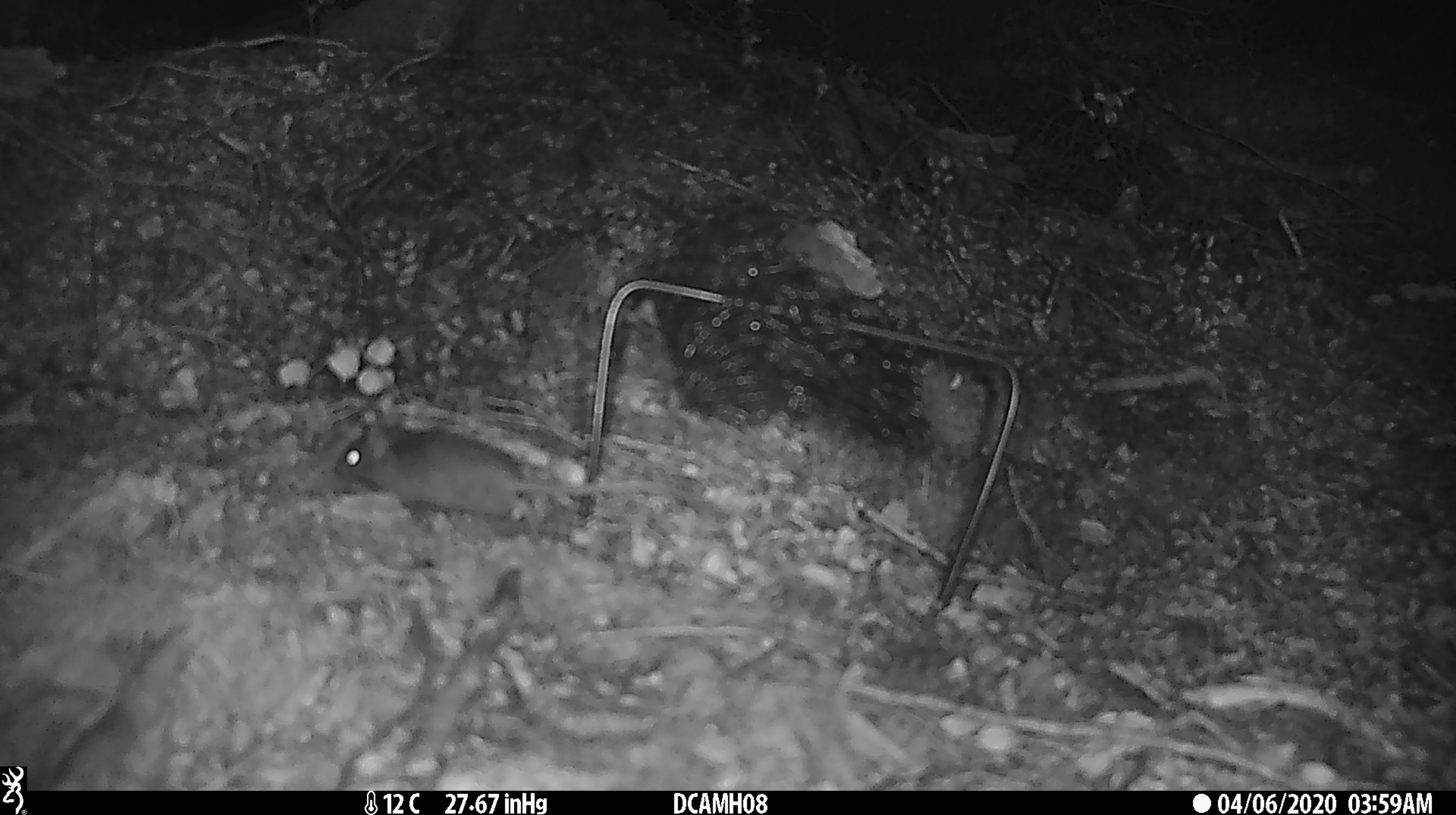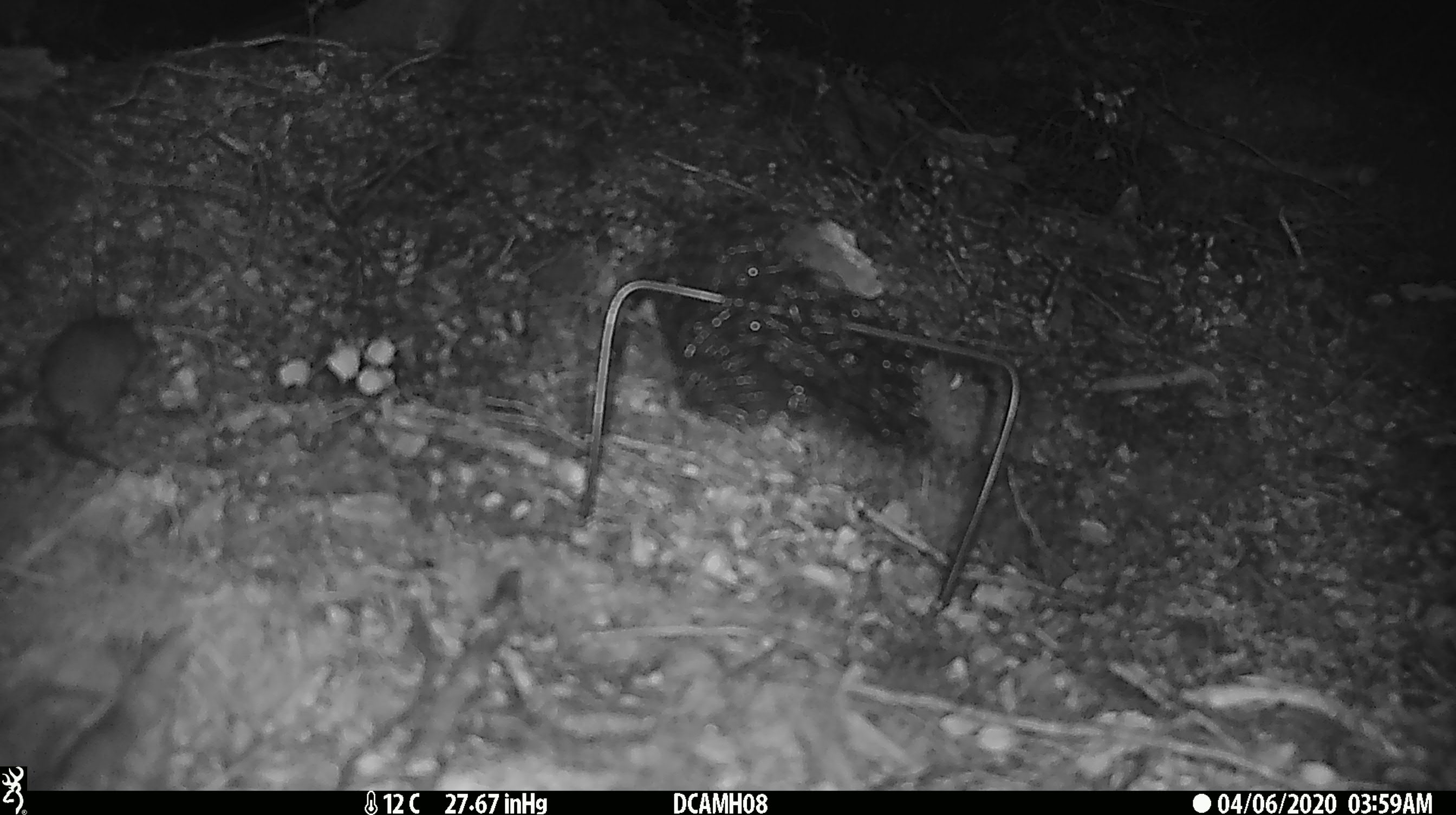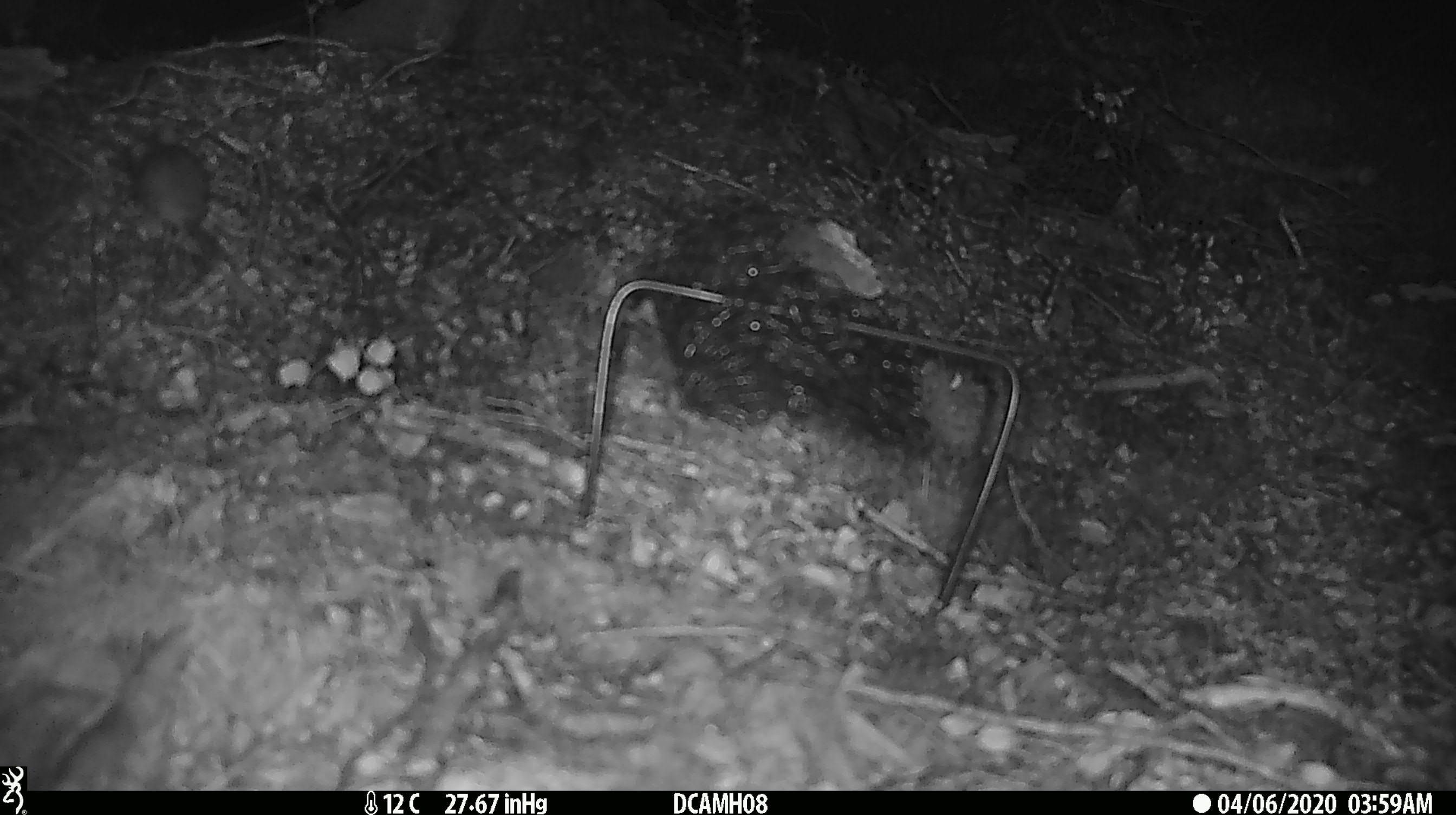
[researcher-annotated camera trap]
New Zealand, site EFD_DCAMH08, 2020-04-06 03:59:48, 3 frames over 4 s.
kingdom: Animalia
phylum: Chordata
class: Mammalia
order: Rodentia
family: Muridae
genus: Mus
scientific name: Mus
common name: mouse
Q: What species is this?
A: Mouse (Mus).